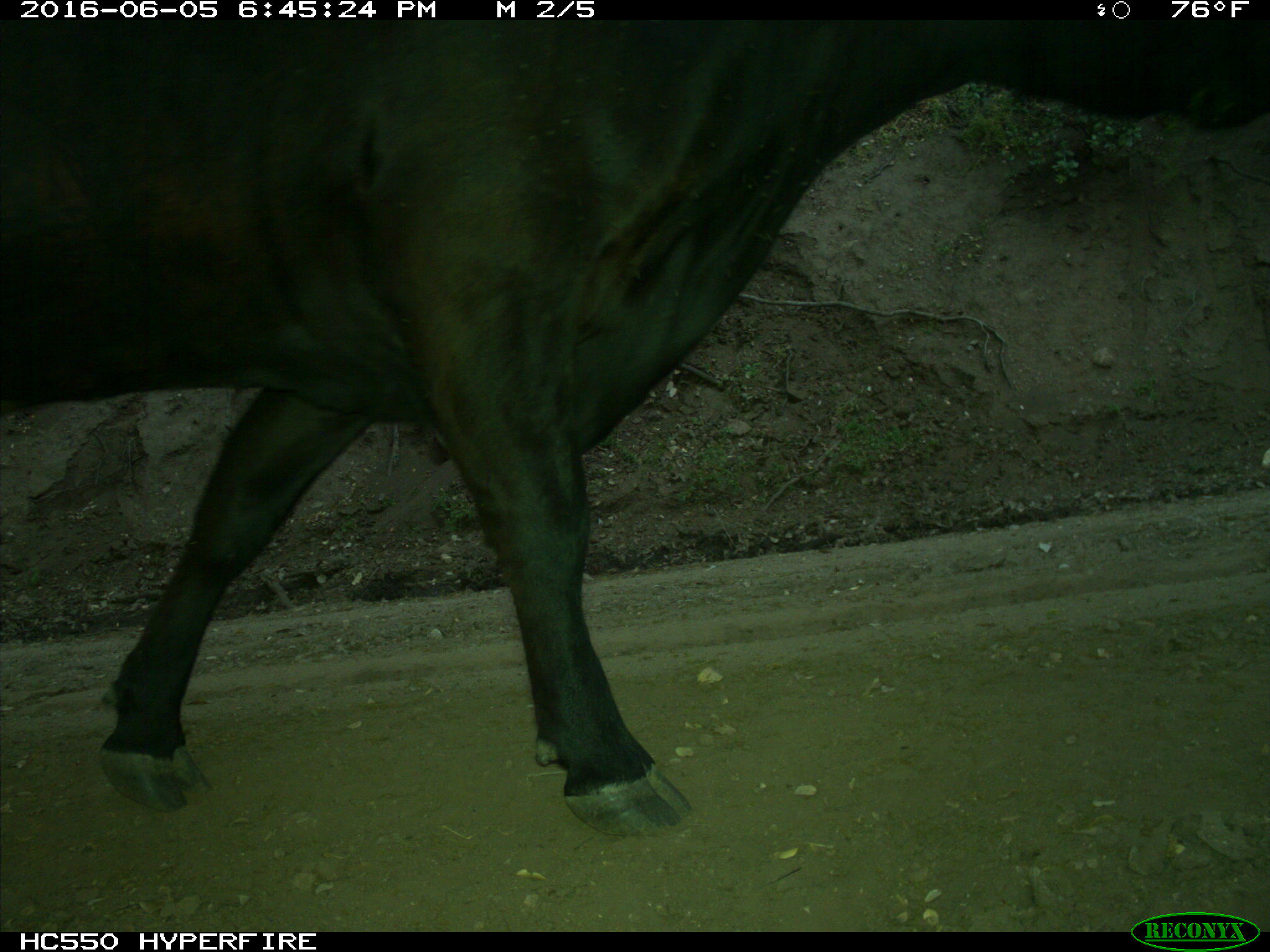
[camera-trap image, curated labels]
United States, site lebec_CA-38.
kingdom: Animalia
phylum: Chordata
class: Mammalia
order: Artiodactyla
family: Bovidae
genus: Bos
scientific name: Bos taurus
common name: domestic cow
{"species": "Bos taurus (domestic cow)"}